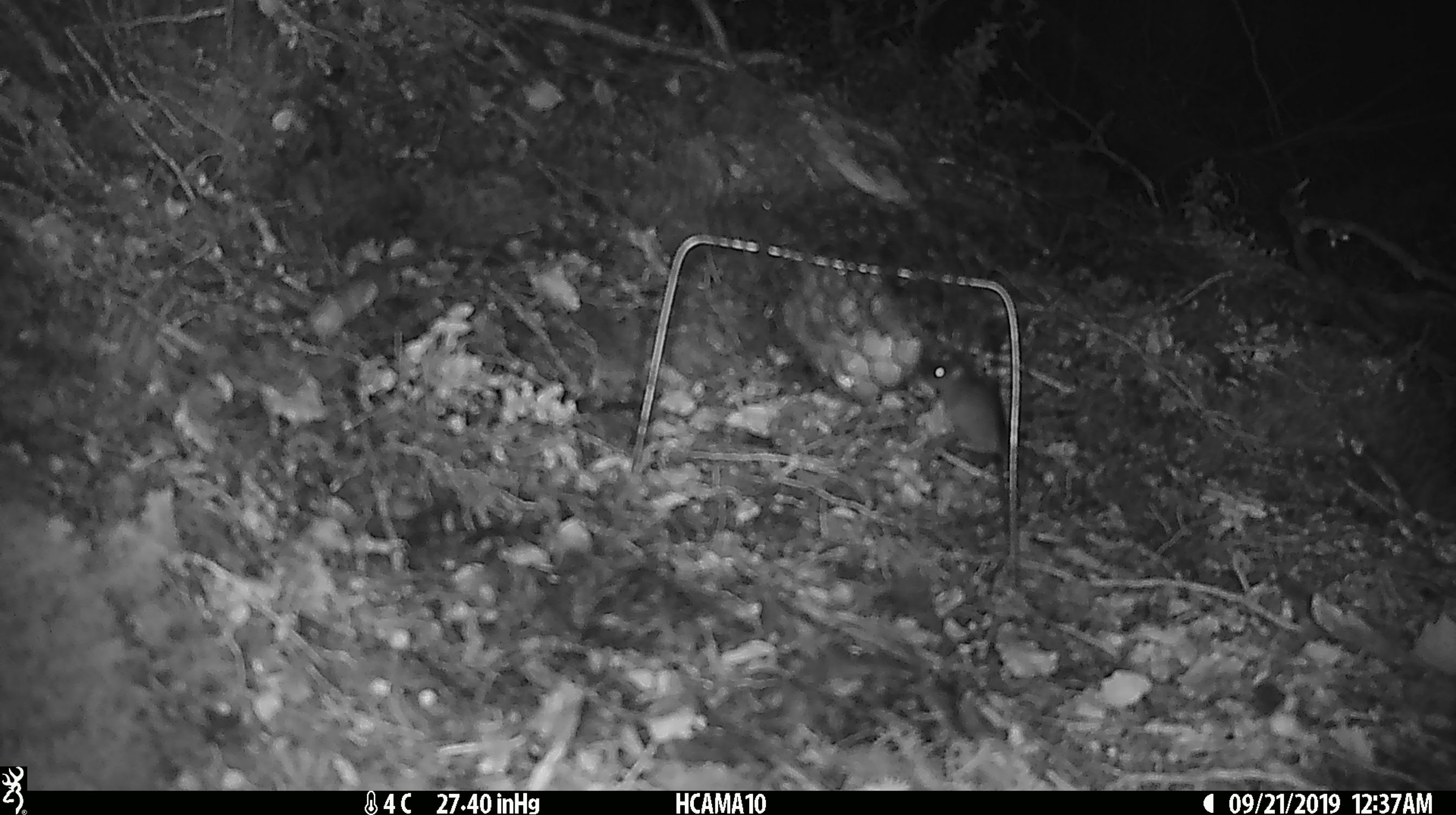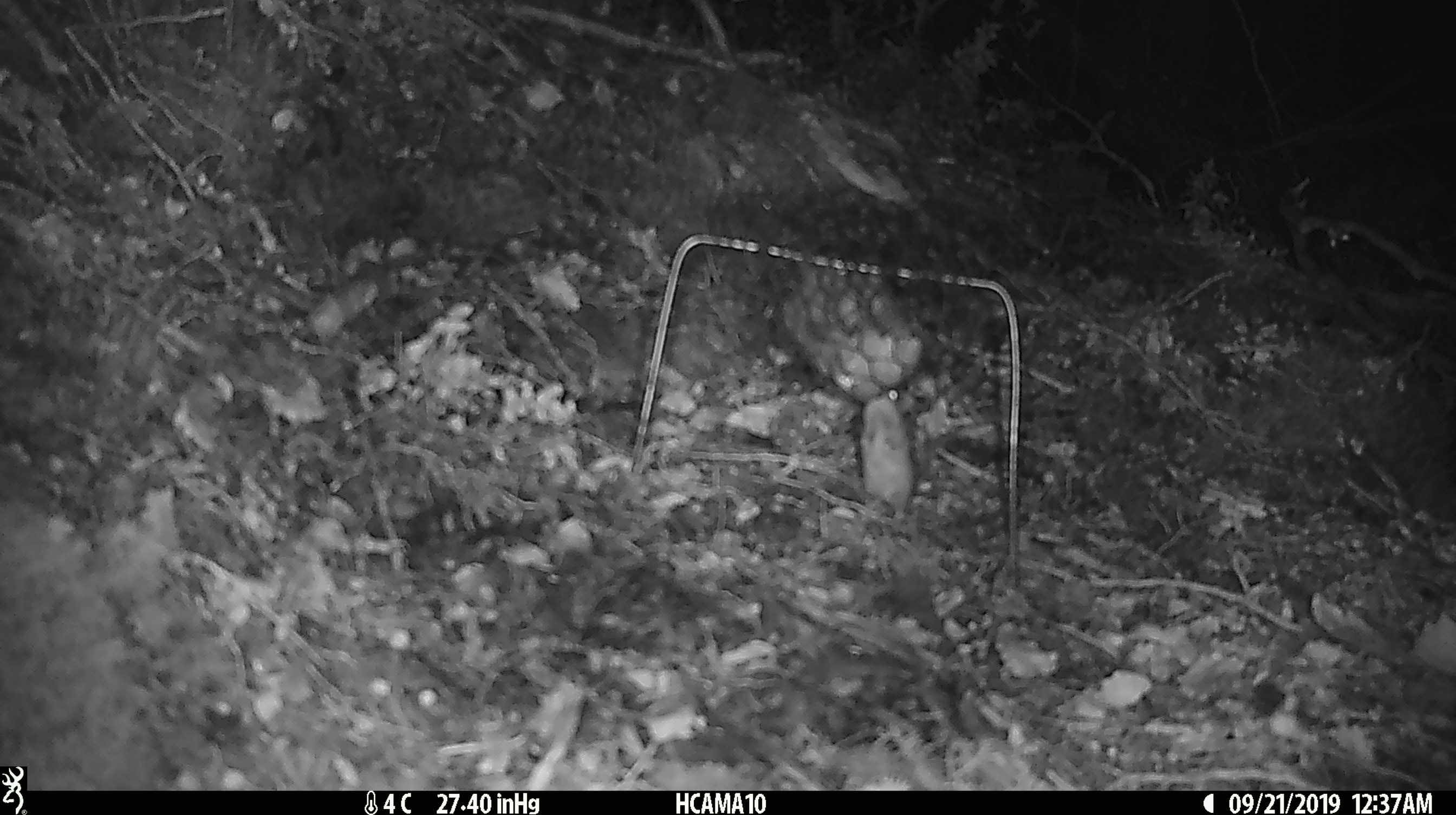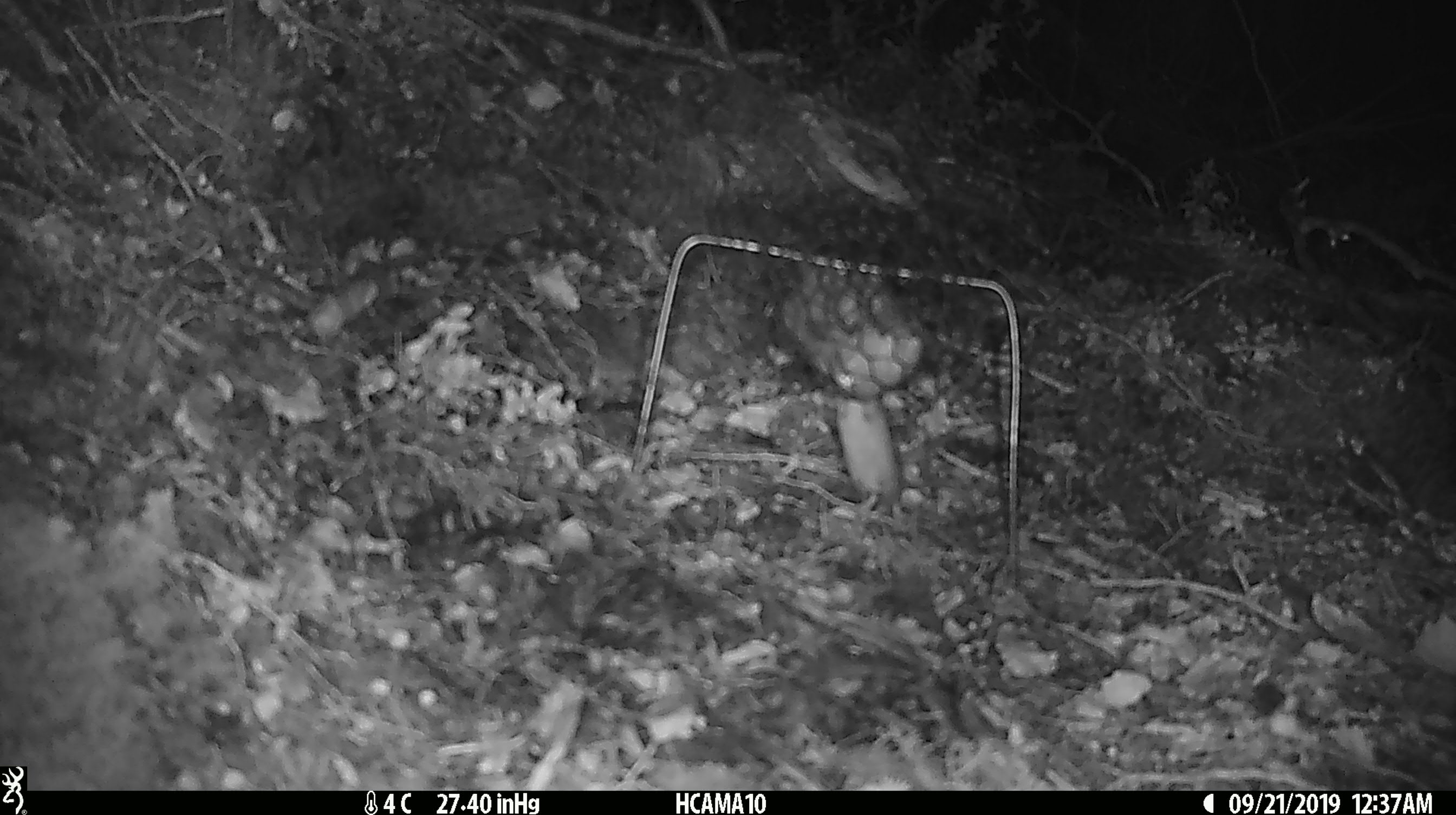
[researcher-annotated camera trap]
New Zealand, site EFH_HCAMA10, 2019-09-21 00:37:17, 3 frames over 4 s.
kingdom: Animalia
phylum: Chordata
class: Mammalia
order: Rodentia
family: Muridae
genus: Mus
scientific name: Mus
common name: mouse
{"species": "mouse (Mus)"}